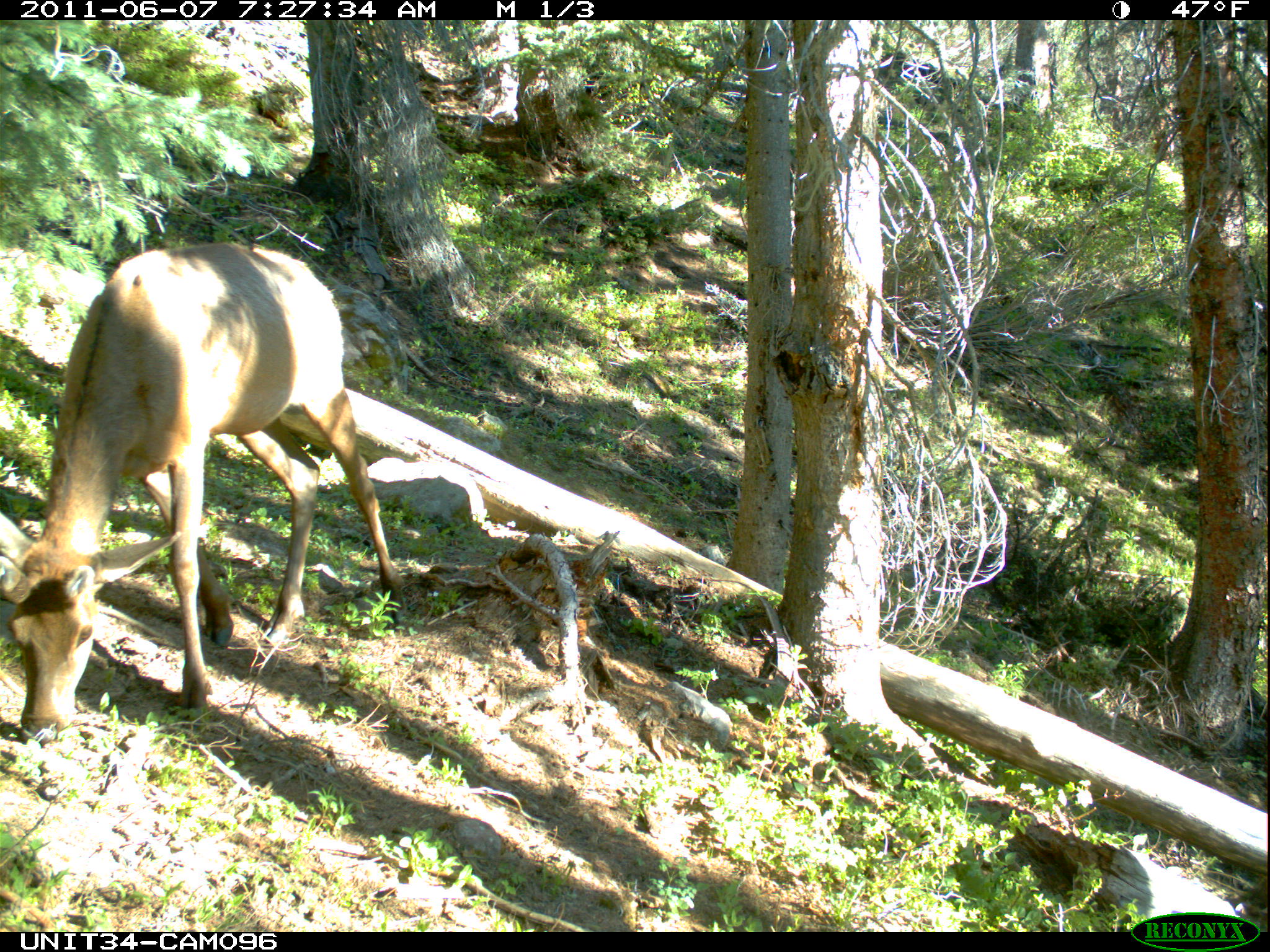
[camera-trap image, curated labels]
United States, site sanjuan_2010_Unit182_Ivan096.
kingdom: Animalia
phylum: Chordata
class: Mammalia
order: Artiodactyla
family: Cervidae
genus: Cervus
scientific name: Cervus elaphus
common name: red deer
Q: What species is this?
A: Cervus elaphus (red deer).